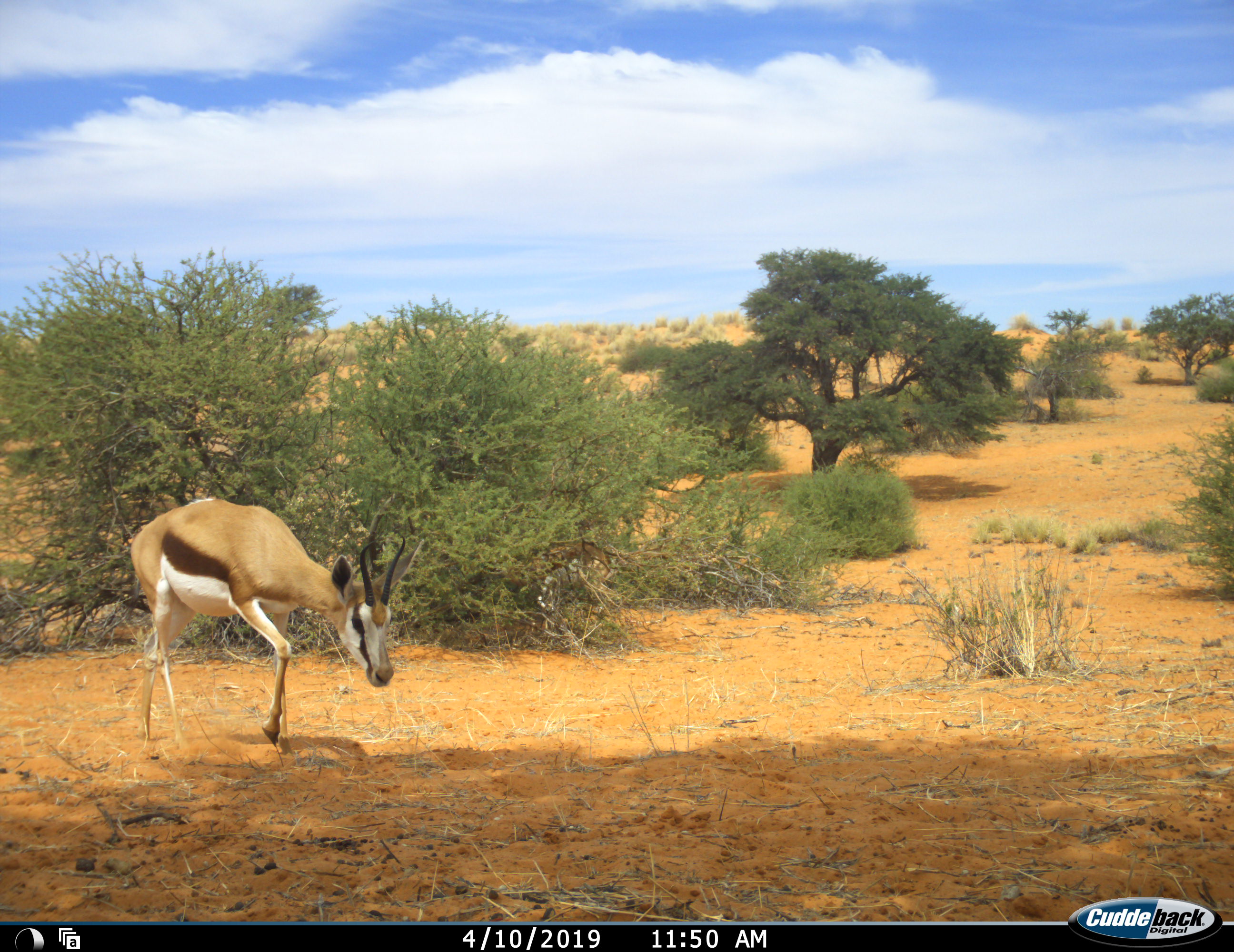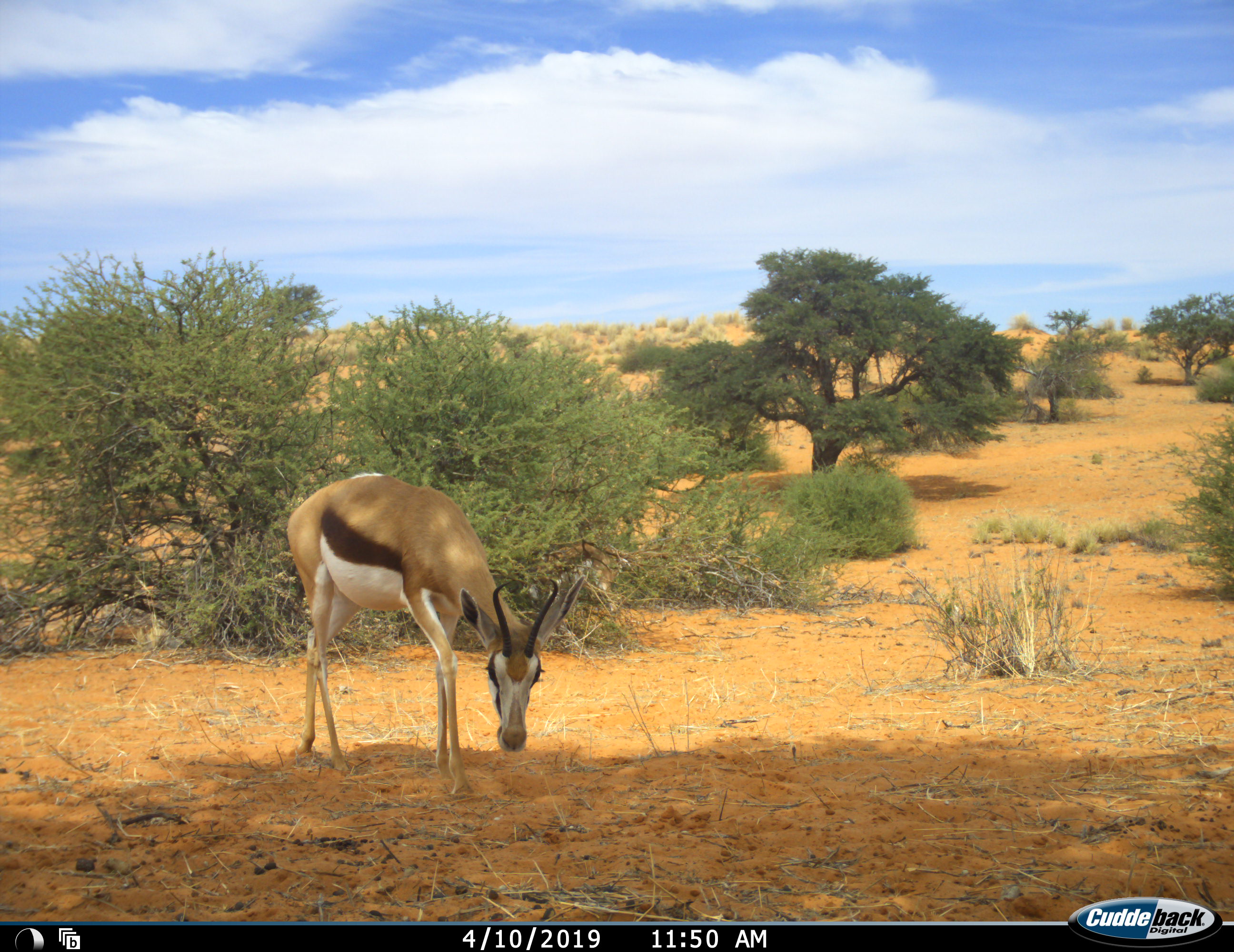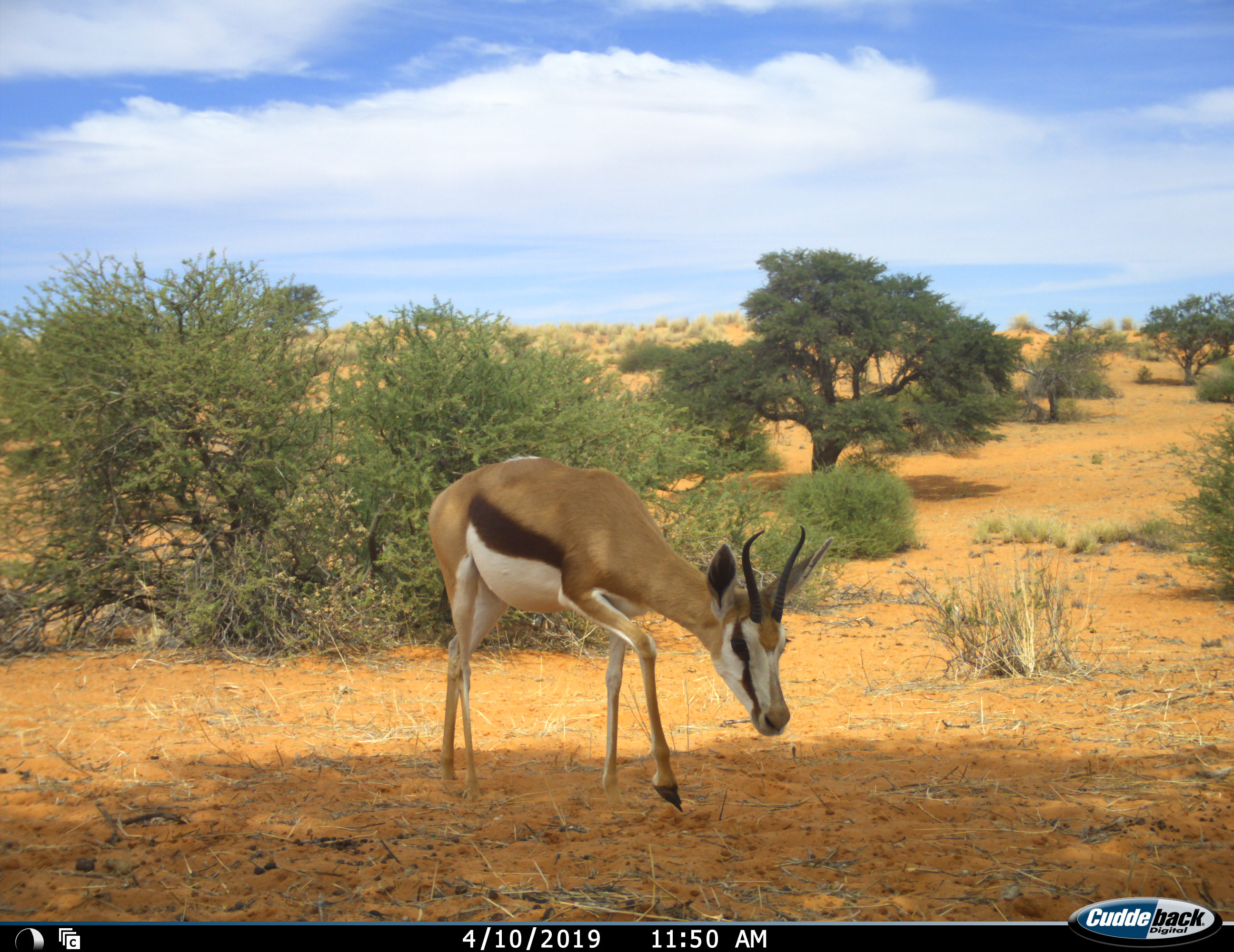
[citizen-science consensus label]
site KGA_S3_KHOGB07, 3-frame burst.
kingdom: Animalia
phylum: Chordata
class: Mammalia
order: Artiodactyla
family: Bovidae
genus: Antidorcas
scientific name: Antidorcas marsupialis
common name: springbok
Springbok (Antidorcas marsupialis), count 1. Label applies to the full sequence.